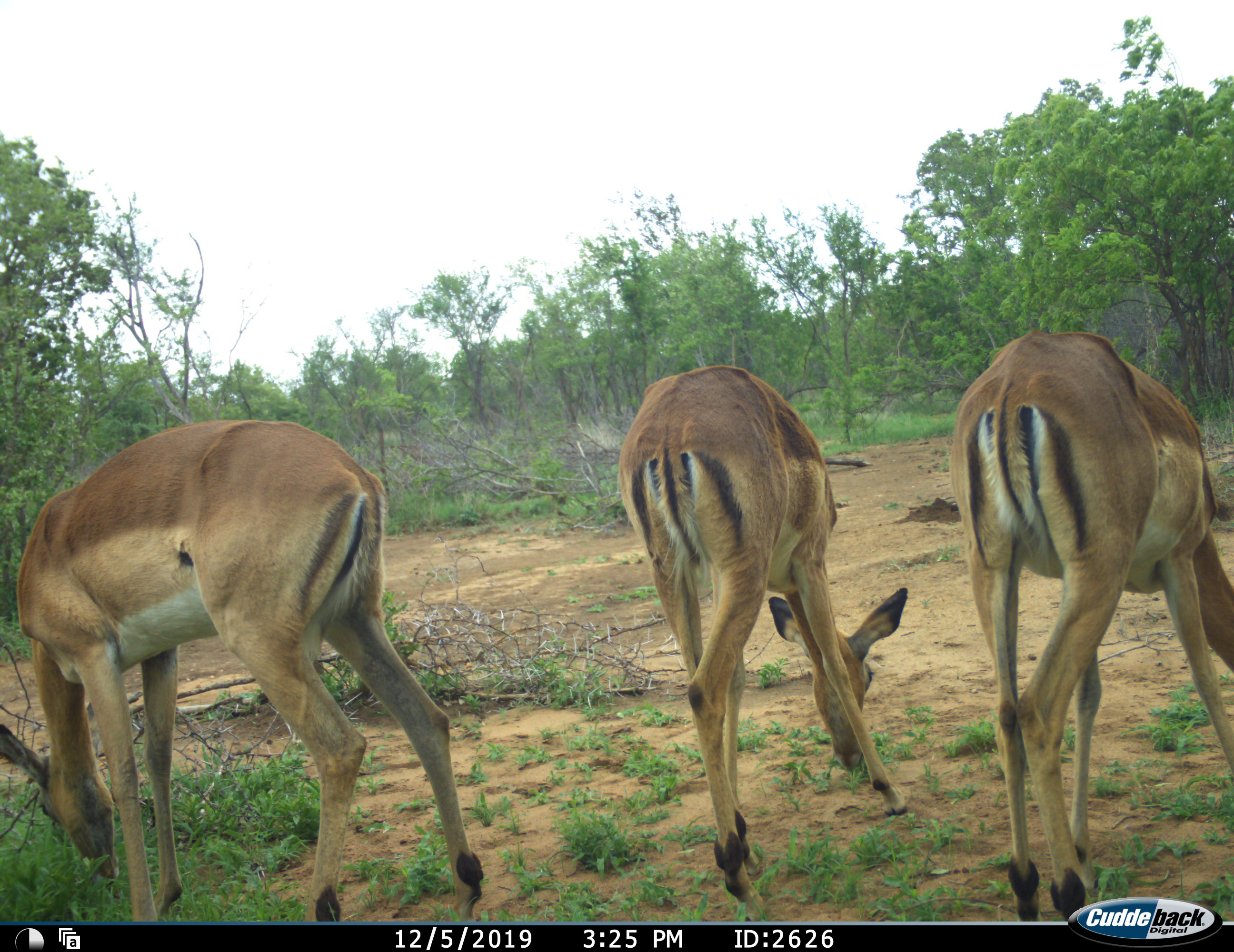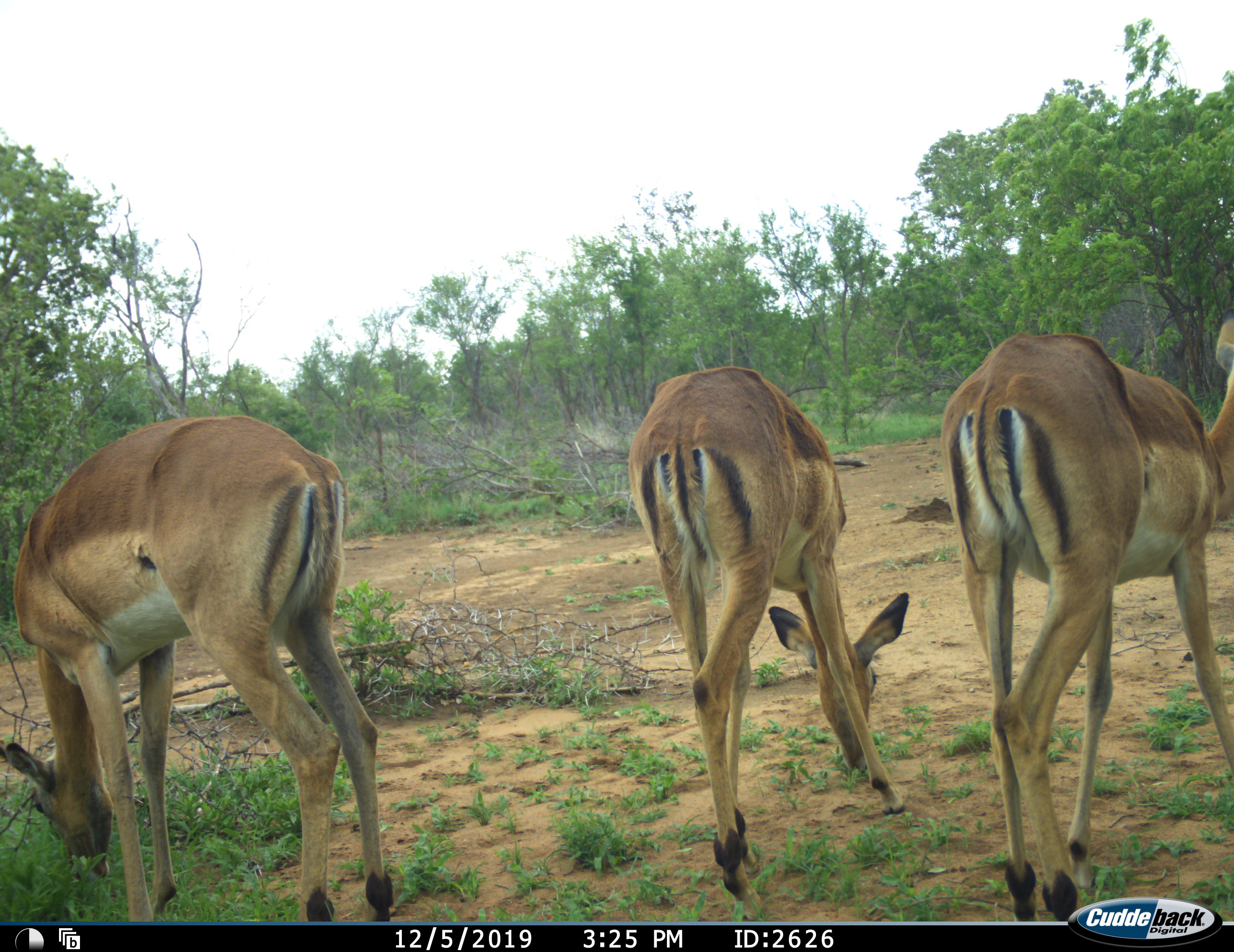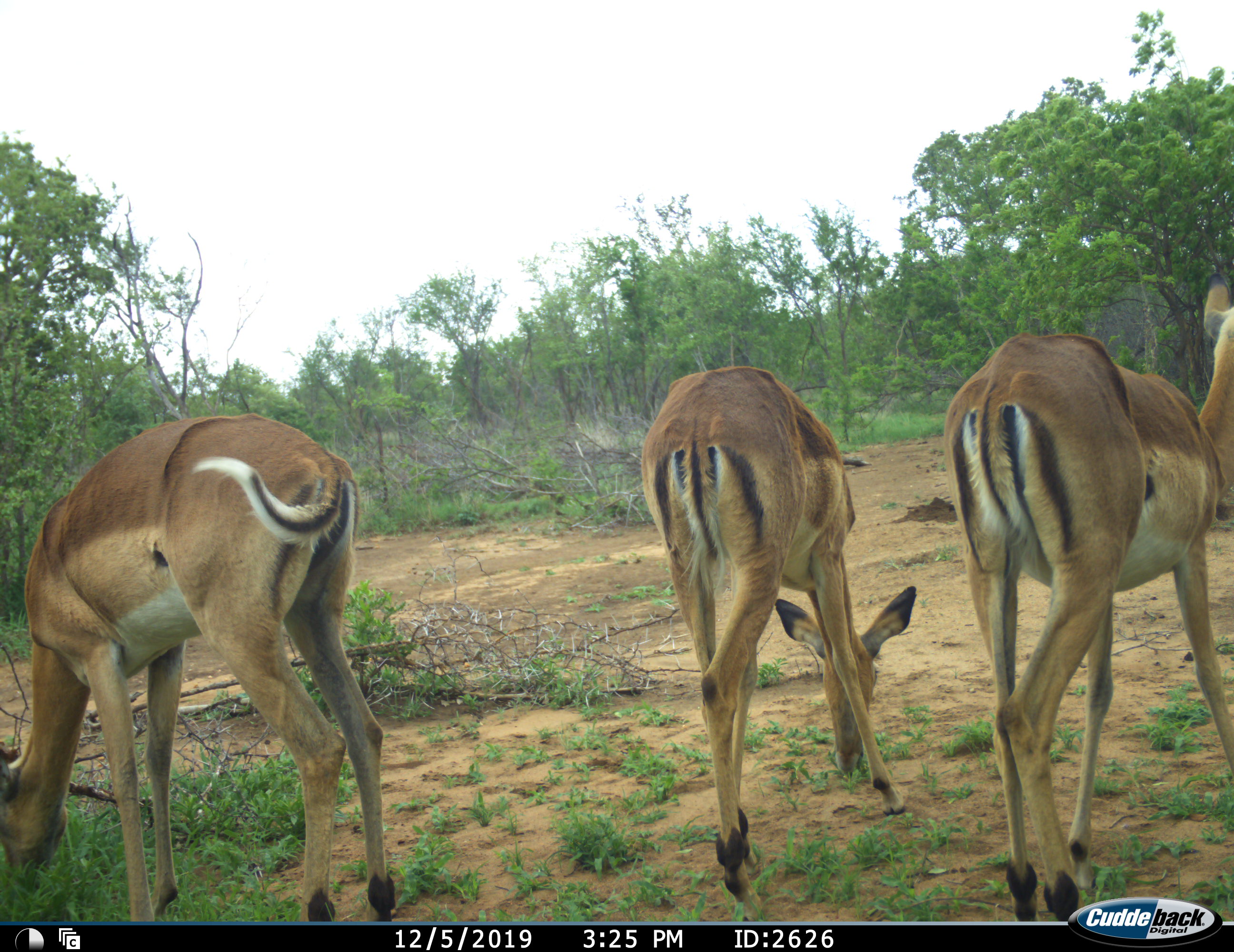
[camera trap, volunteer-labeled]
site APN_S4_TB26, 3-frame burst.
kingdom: Animalia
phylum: Chordata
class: Mammalia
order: Artiodactyla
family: Bovidae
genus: Aepyceros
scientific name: Aepyceros melampus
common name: impala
Impala (Aepyceros melampus), count 3. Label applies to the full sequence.